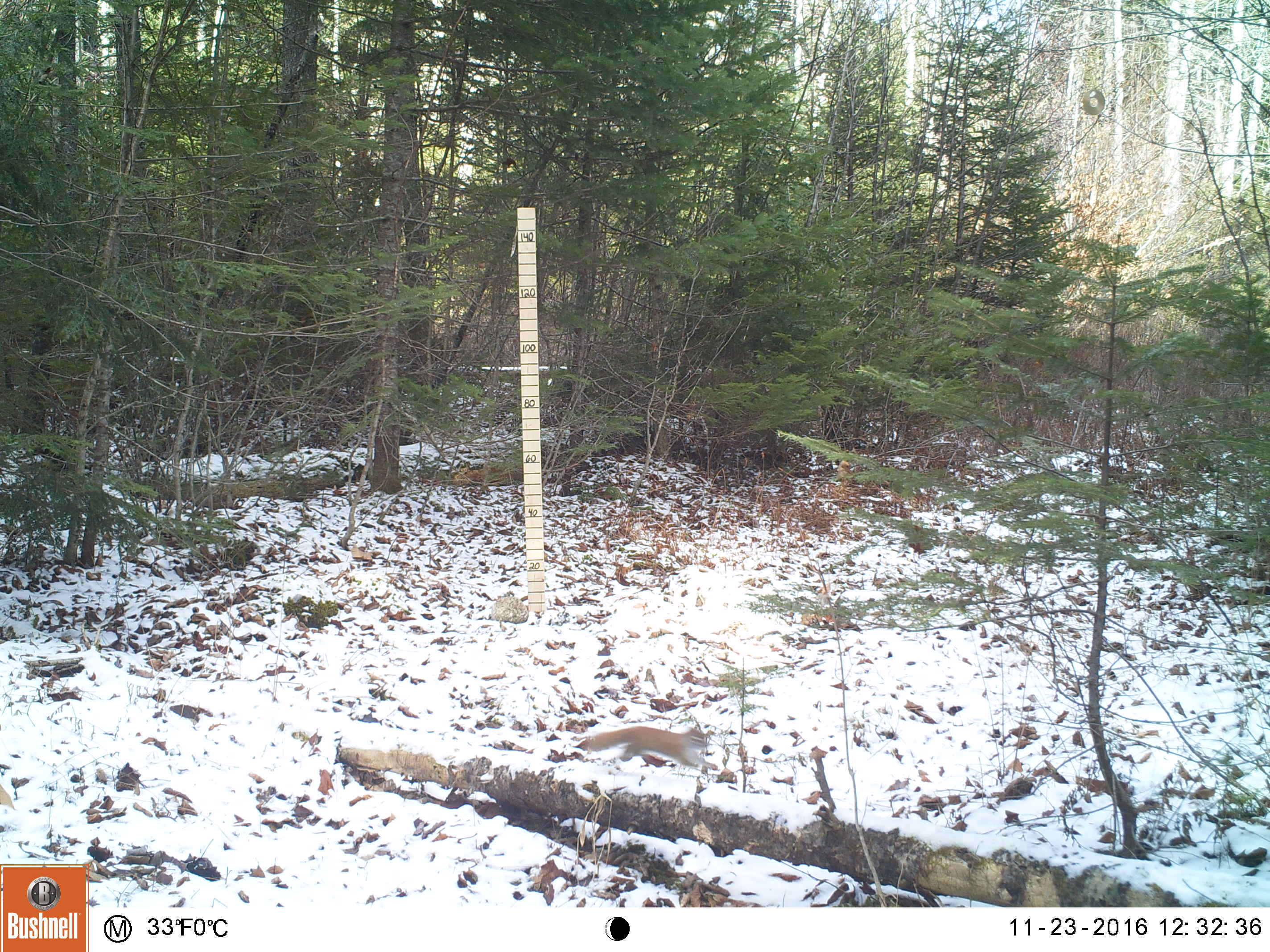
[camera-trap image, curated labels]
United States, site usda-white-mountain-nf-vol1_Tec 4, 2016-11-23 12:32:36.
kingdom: Animalia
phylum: Chordata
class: Mammalia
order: Rodentia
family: Sciuridae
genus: Tamiasciurus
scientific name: Tamiasciurus hudsonicus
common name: red squirrel